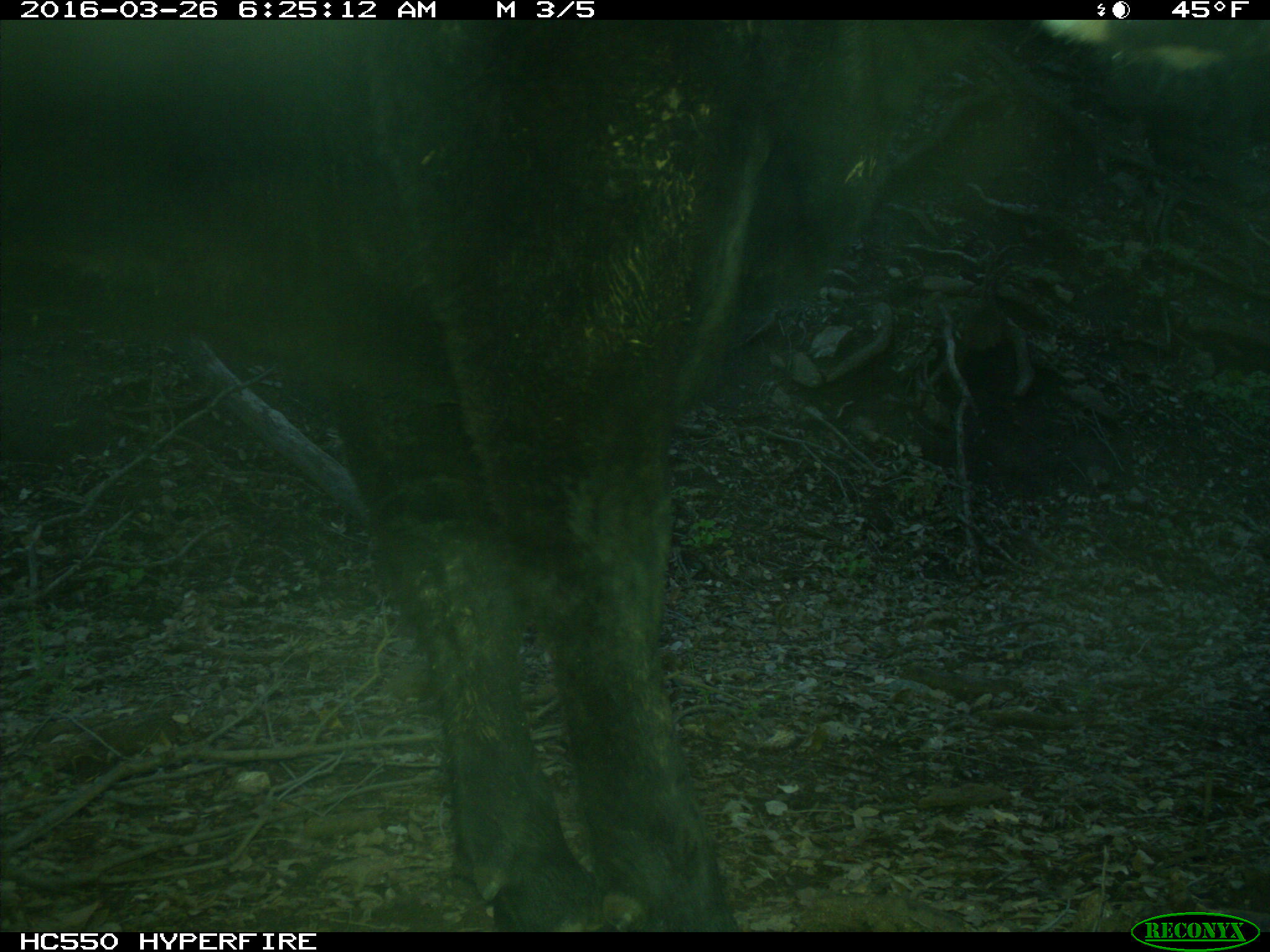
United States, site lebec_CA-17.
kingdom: Animalia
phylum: Chordata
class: Mammalia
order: Artiodactyla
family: Bovidae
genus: Bos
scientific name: Bos taurus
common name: domestic cow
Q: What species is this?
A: Bos taurus (domestic cow).